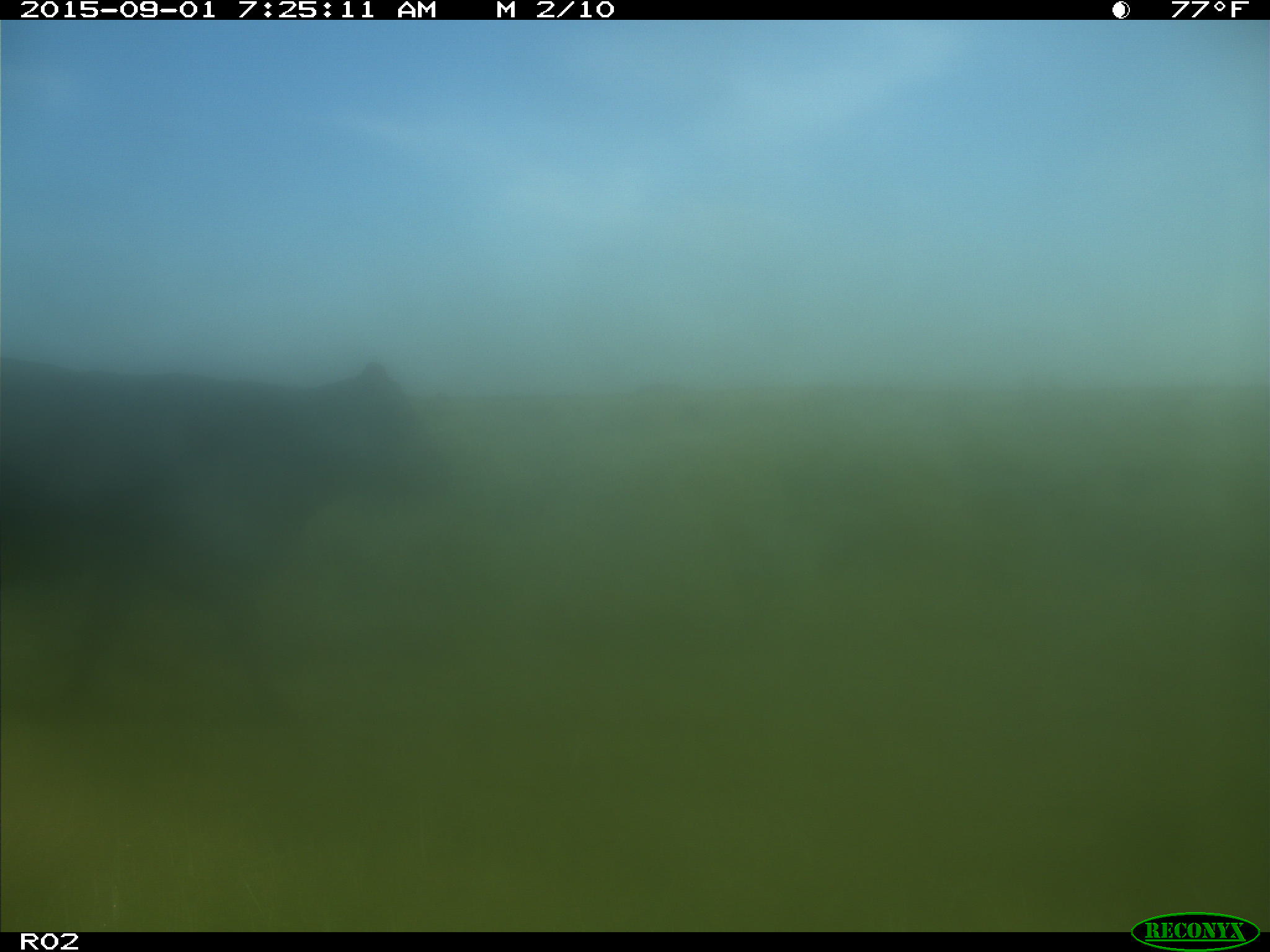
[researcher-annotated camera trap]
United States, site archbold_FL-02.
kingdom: Animalia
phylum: Chordata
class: Mammalia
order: Artiodactyla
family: Bovidae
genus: Bos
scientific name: Bos taurus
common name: domestic cow